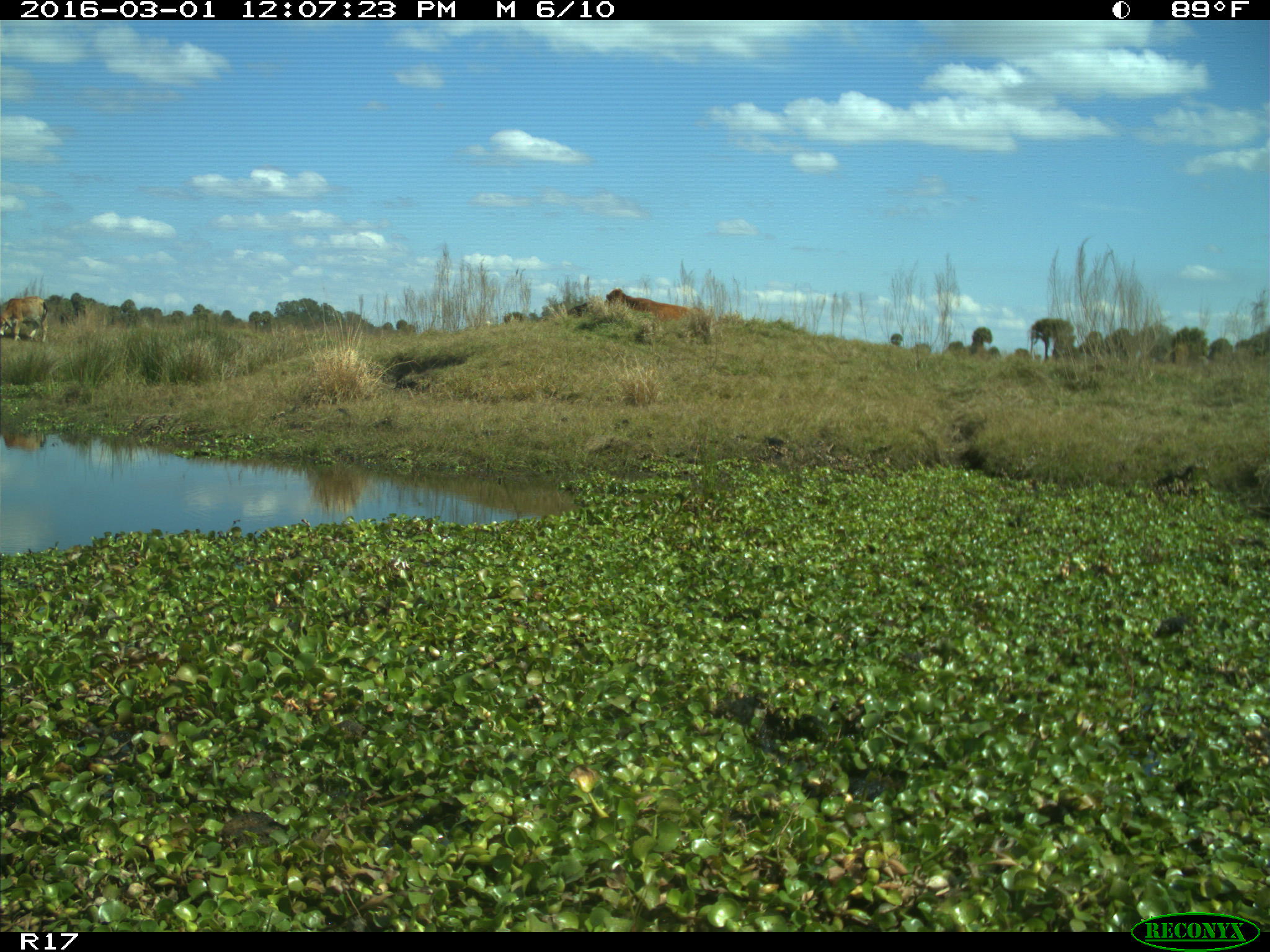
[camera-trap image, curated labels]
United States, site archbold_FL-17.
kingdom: Animalia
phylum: Chordata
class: Mammalia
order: Artiodactyla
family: Bovidae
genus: Bos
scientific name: Bos taurus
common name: domestic cow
Bos taurus (domestic cow).